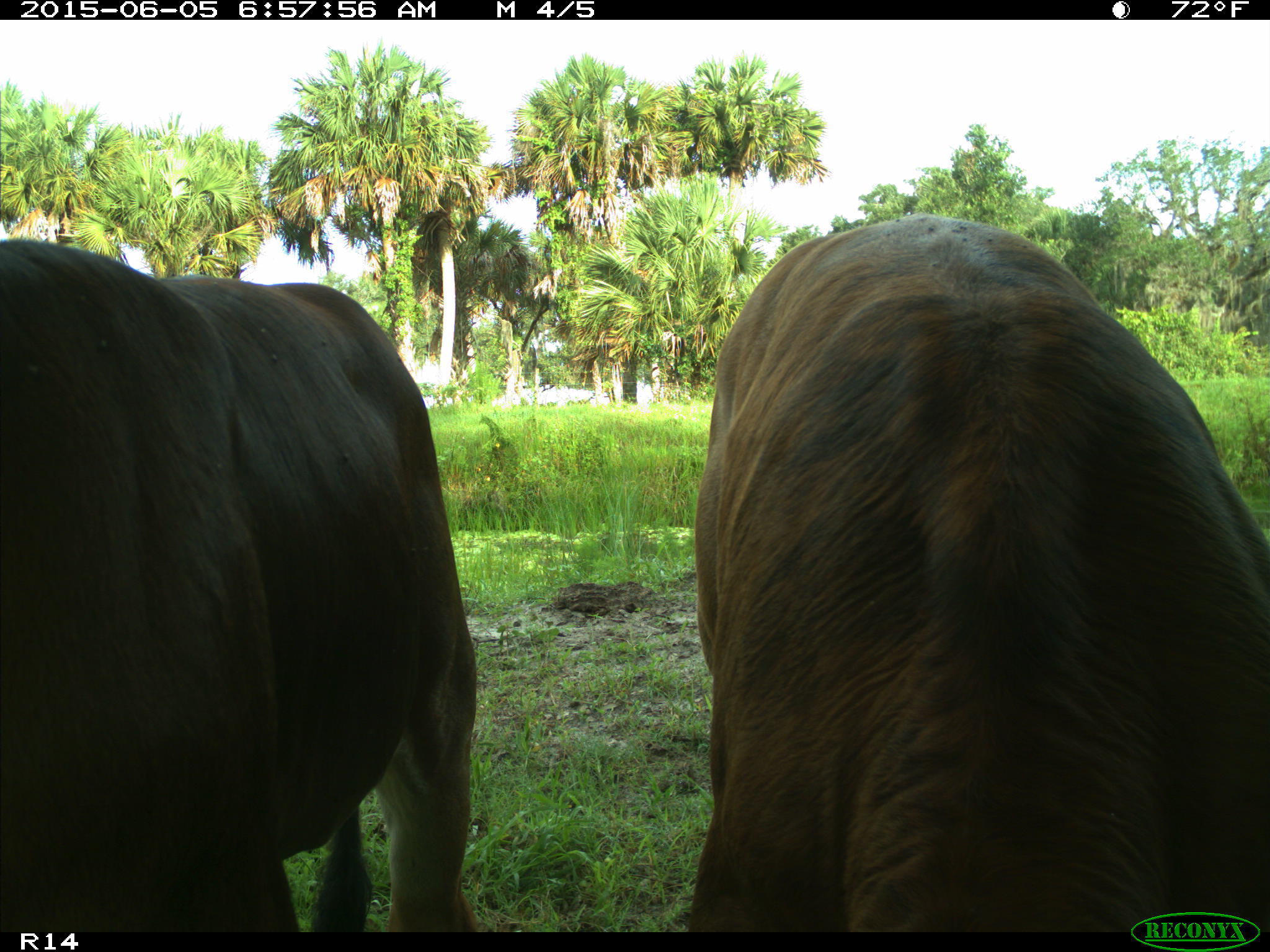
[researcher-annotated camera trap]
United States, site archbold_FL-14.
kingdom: Animalia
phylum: Chordata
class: Mammalia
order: Artiodactyla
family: Bovidae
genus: Bos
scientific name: Bos taurus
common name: domestic cow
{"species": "Bos taurus (domestic cow)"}